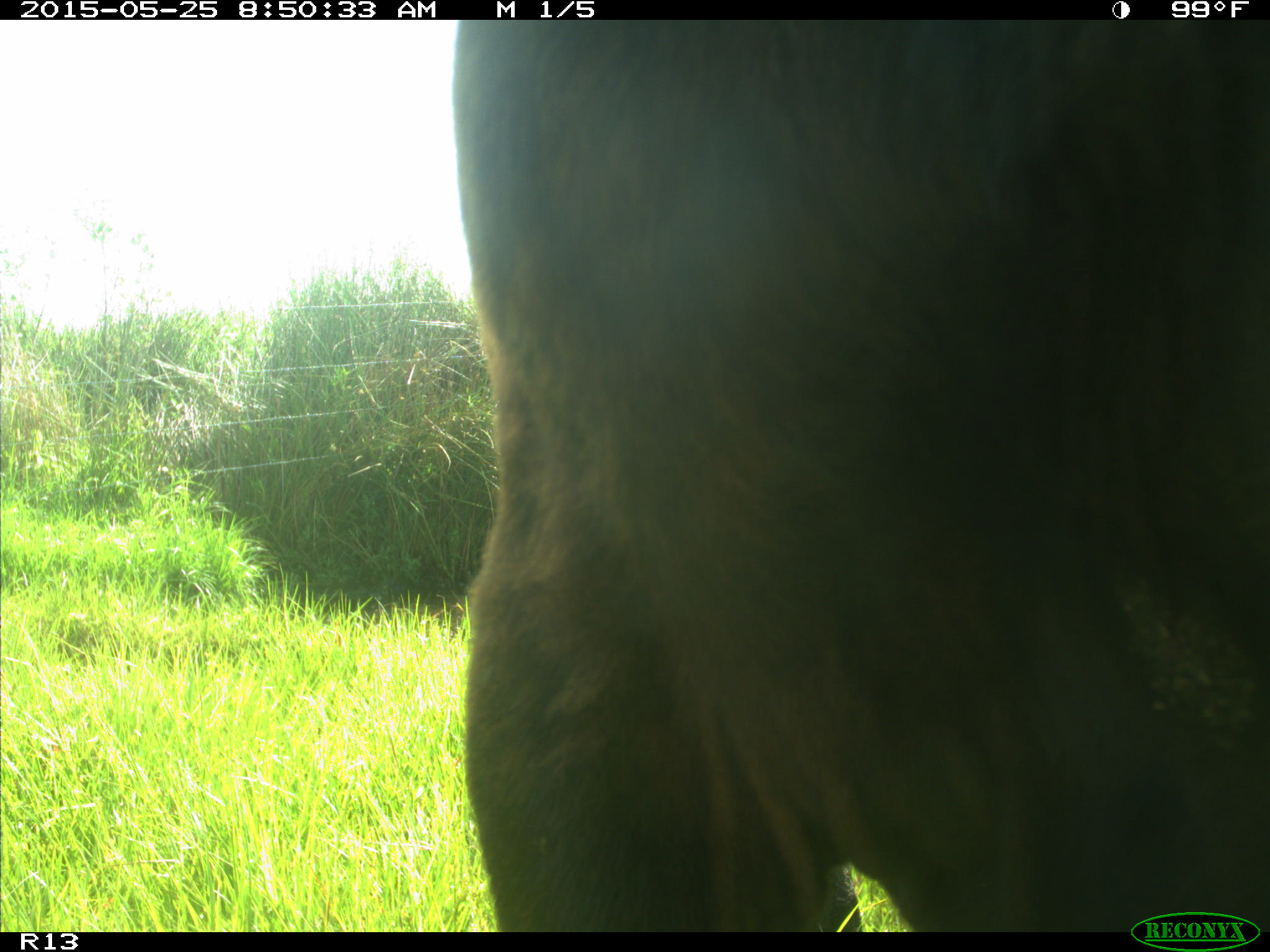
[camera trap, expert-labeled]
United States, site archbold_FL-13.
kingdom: Animalia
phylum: Chordata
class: Mammalia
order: Artiodactyla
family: Bovidae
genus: Bos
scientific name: Bos taurus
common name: domestic cow